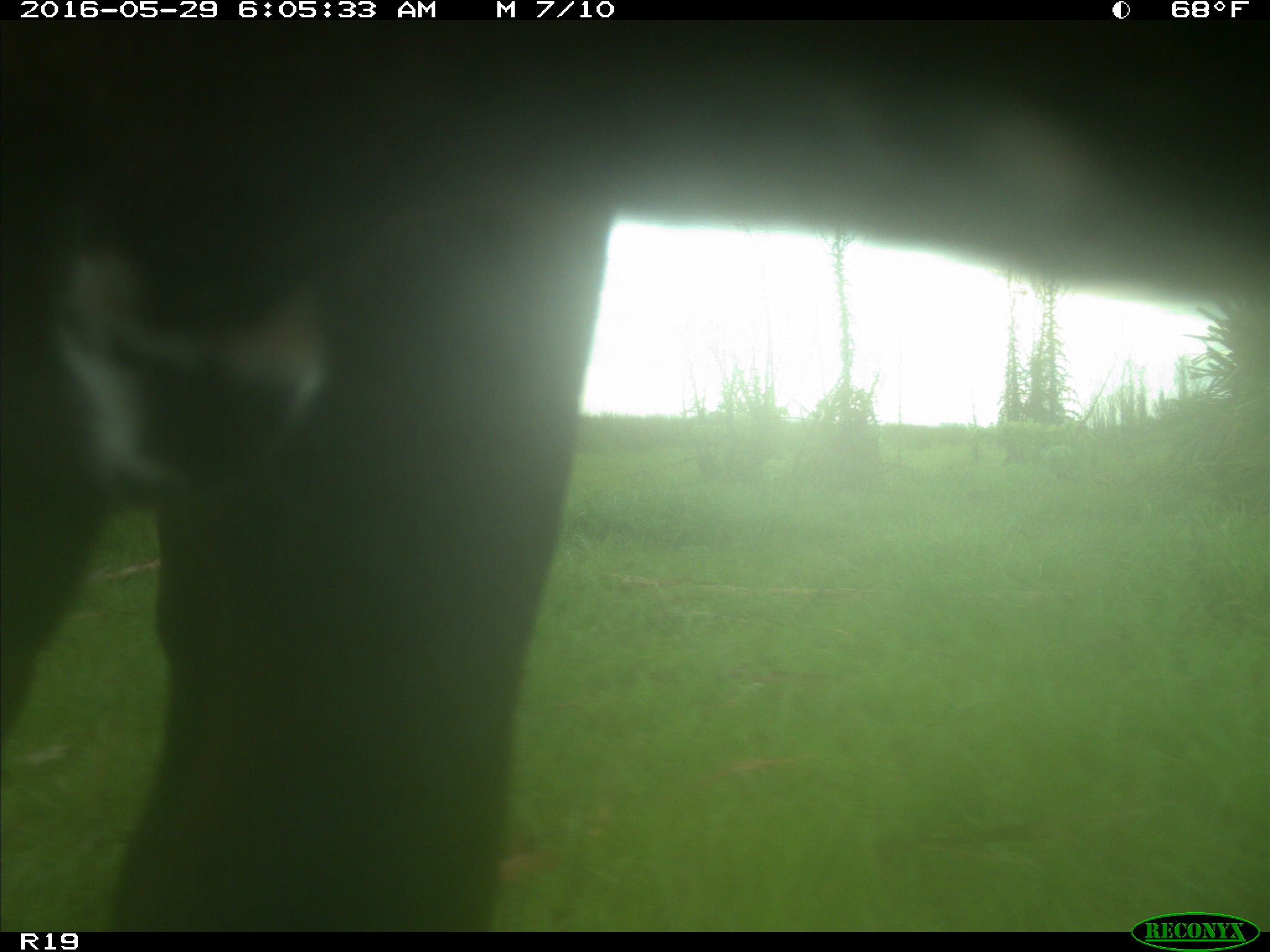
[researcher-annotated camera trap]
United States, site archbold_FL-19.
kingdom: Animalia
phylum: Chordata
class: Mammalia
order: Artiodactyla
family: Bovidae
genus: Bos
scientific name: Bos taurus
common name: domestic cow